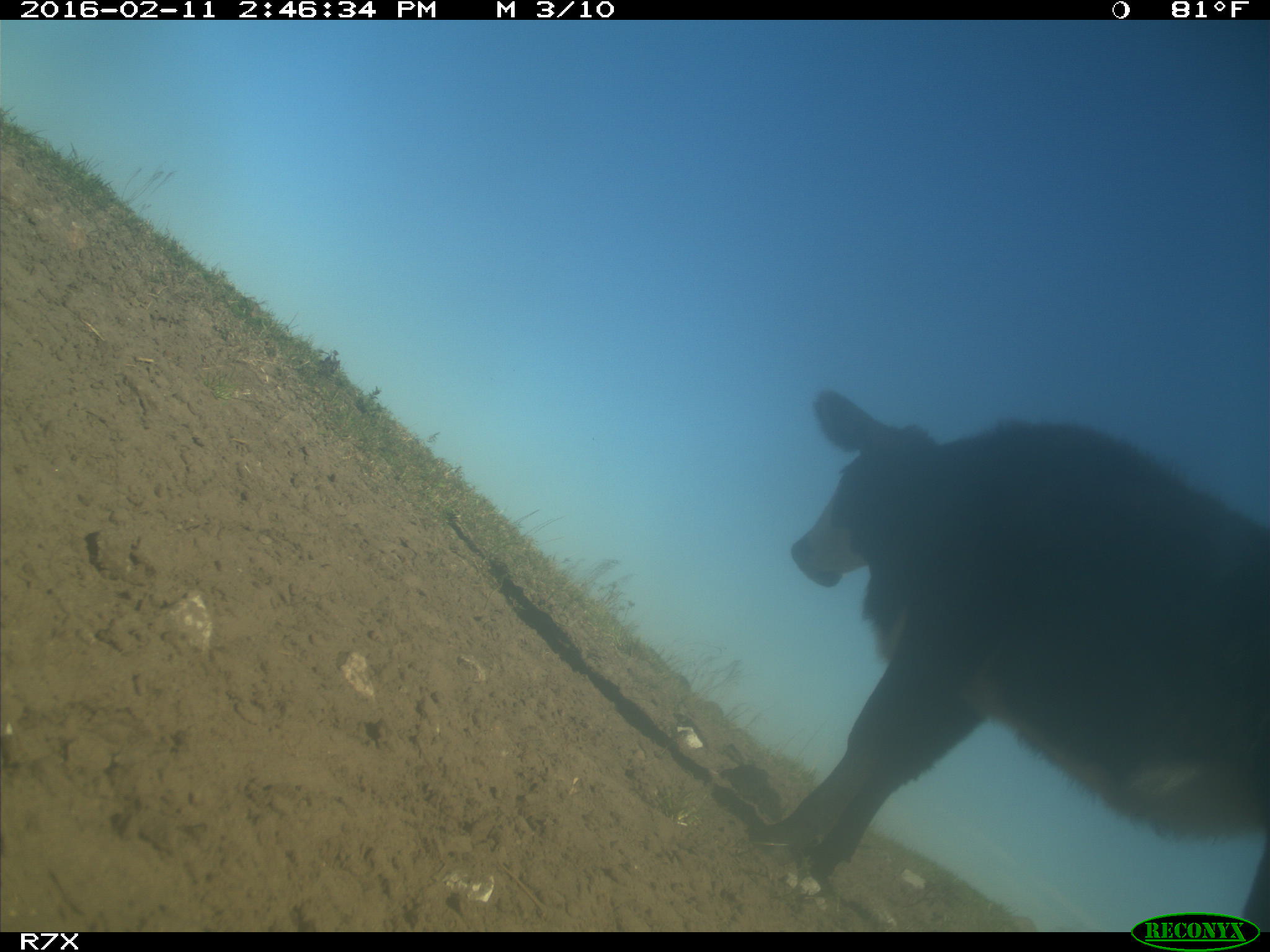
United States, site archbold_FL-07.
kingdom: Animalia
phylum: Chordata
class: Mammalia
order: Artiodactyla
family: Bovidae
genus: Bos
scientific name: Bos taurus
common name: domestic cow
Bos taurus (domestic cow).